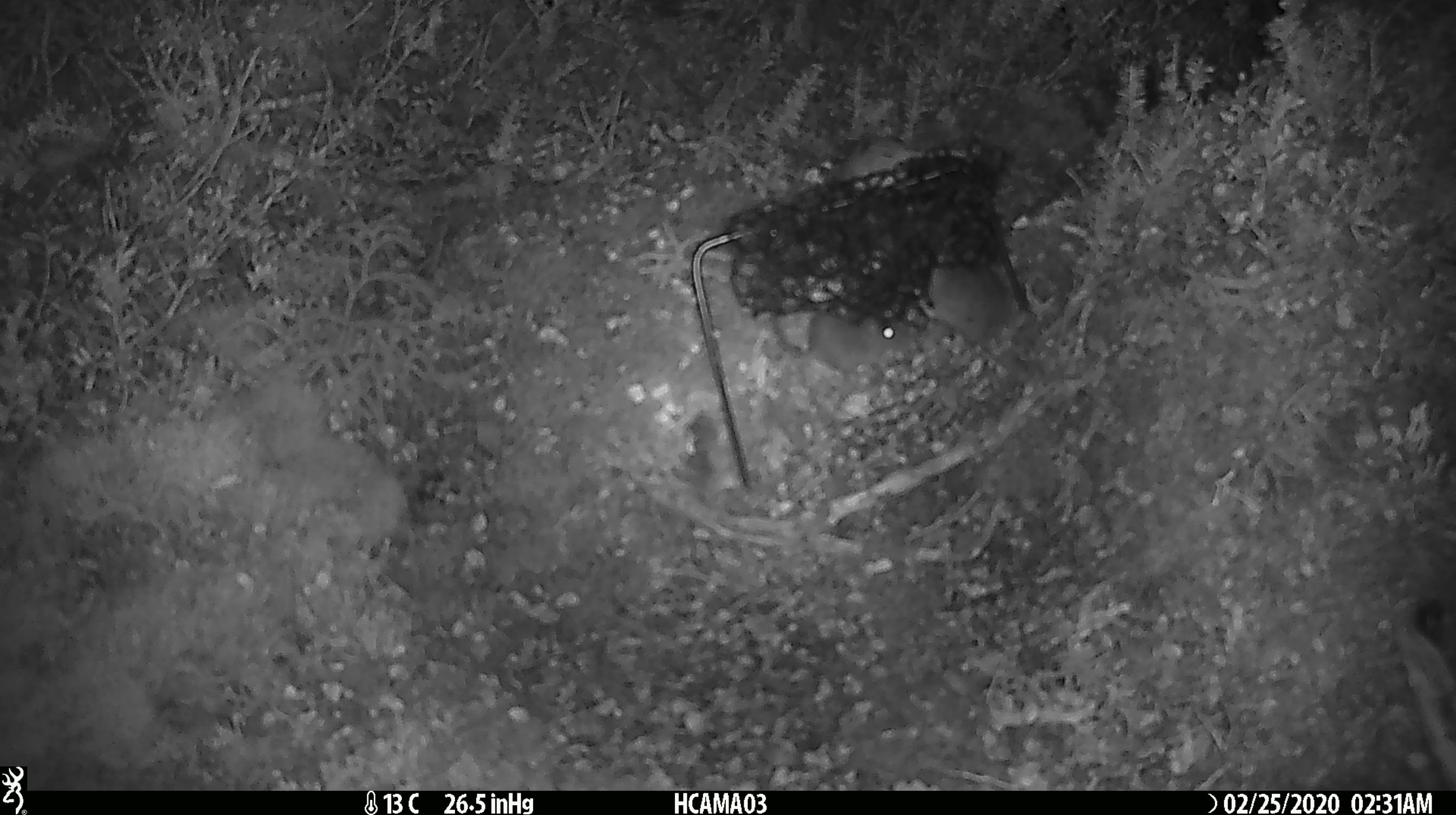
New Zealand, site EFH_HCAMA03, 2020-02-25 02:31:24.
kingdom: Animalia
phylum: Chordata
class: Mammalia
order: Rodentia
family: Muridae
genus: Mus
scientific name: Mus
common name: mouse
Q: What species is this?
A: Mouse (Mus).